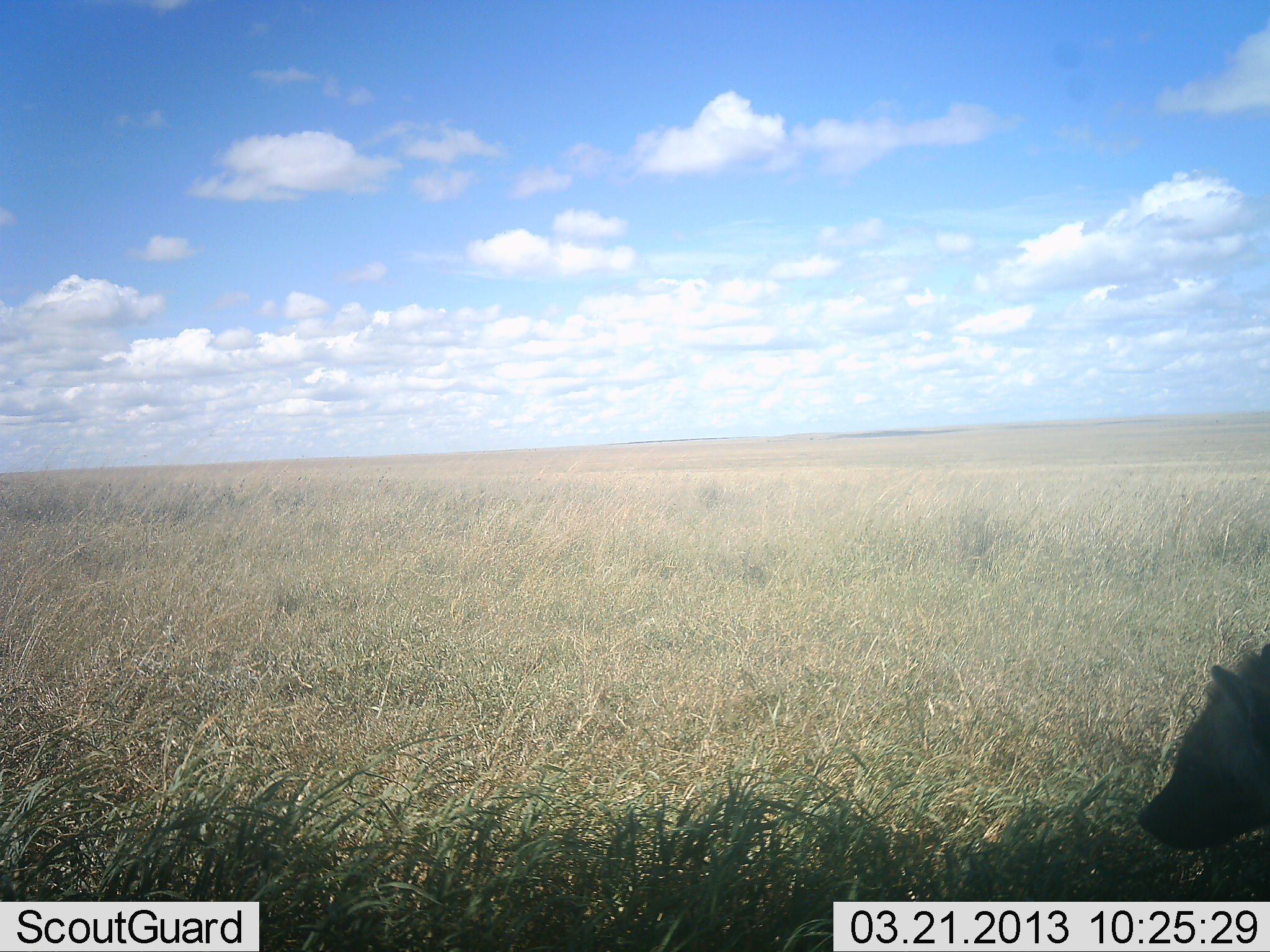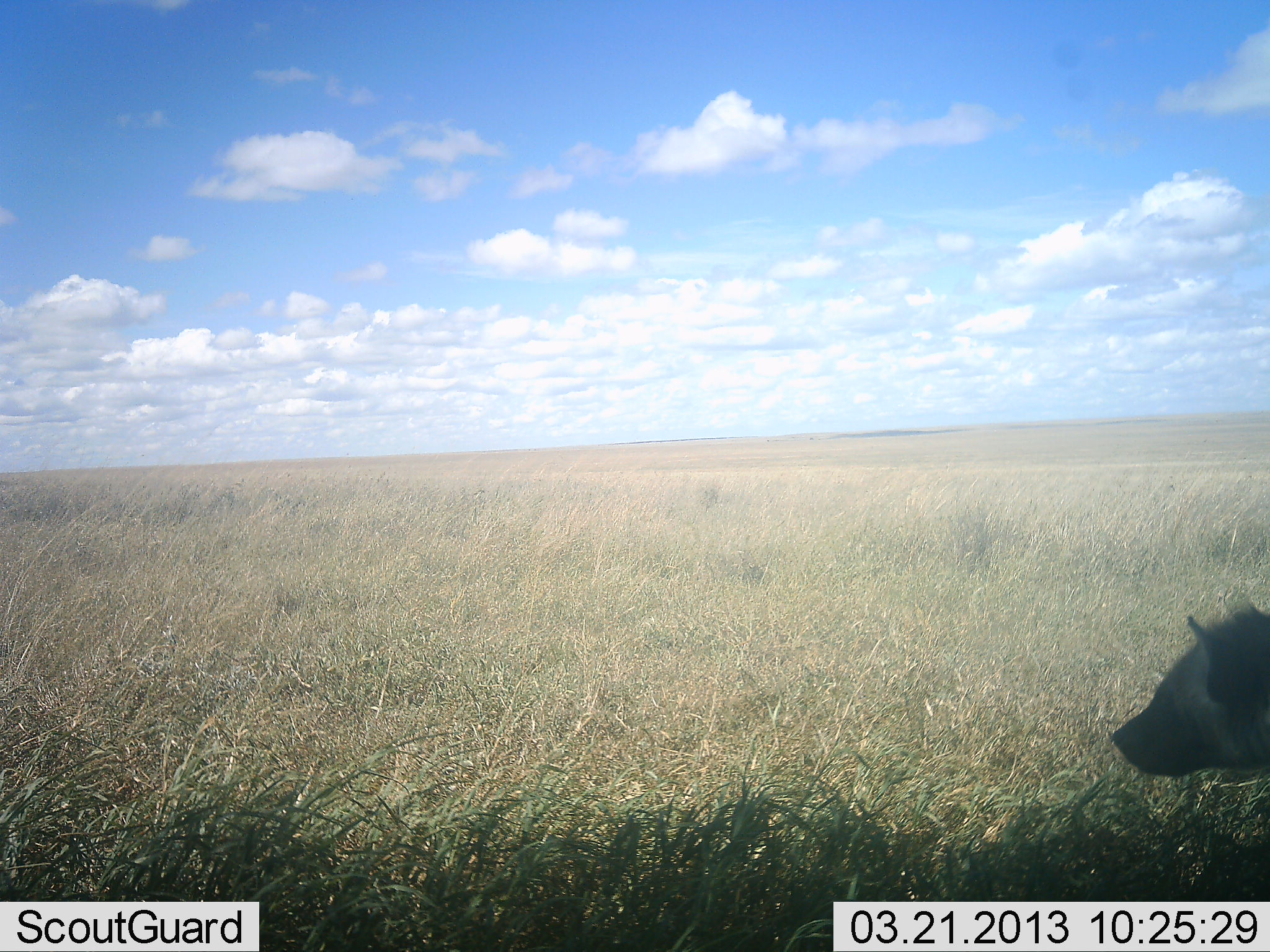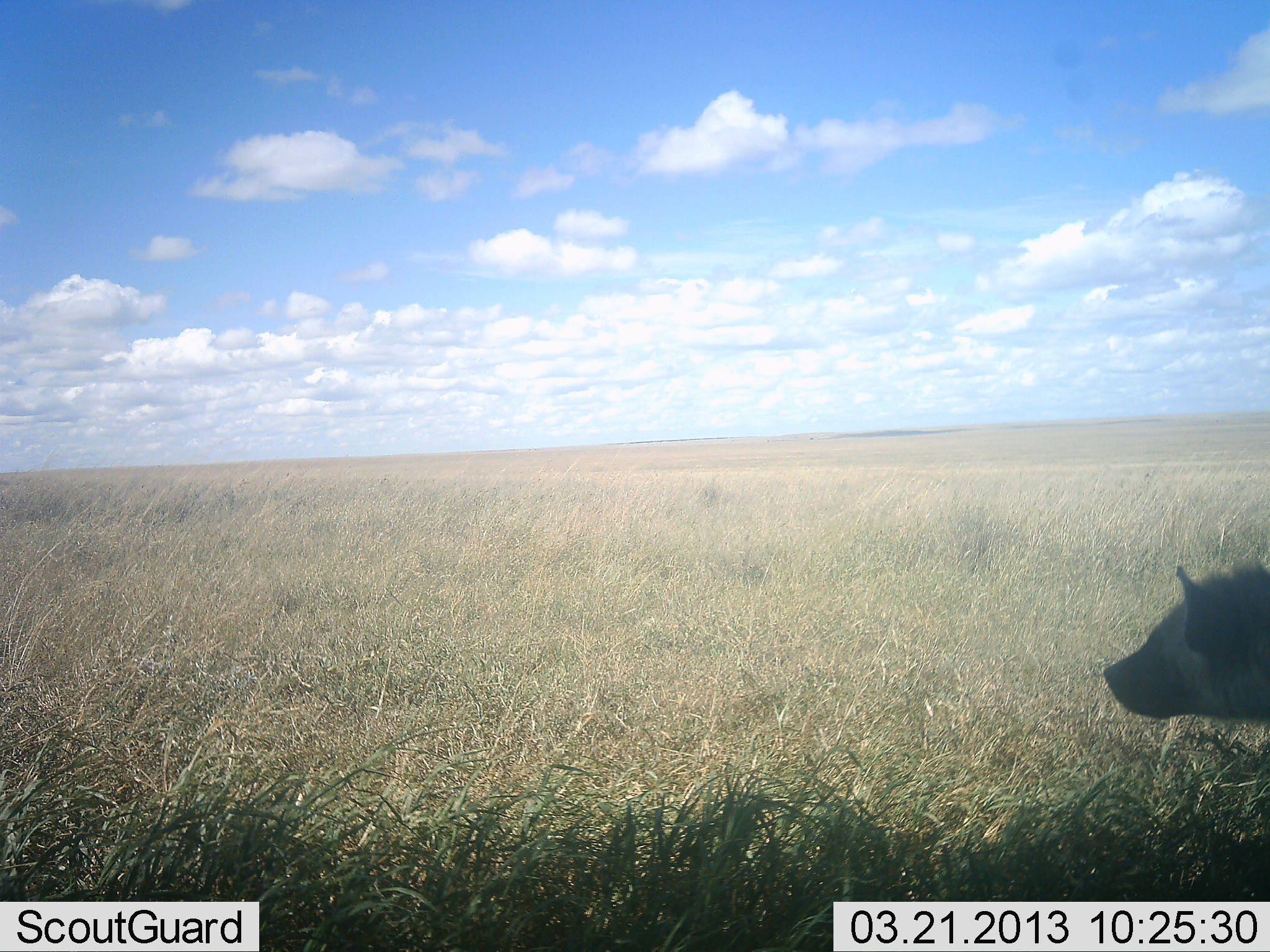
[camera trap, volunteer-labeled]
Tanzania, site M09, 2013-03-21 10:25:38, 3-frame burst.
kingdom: Animalia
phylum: Chordata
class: Mammalia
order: Carnivora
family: Hyaenidae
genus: Crocuta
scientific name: Crocuta crocuta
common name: spotted hyena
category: hyenaspotted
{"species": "hyenaspotted (spotted hyena) (Crocuta crocuta)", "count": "1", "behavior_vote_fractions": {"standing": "74%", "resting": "0%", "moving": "26%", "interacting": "0%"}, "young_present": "0%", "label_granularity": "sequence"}